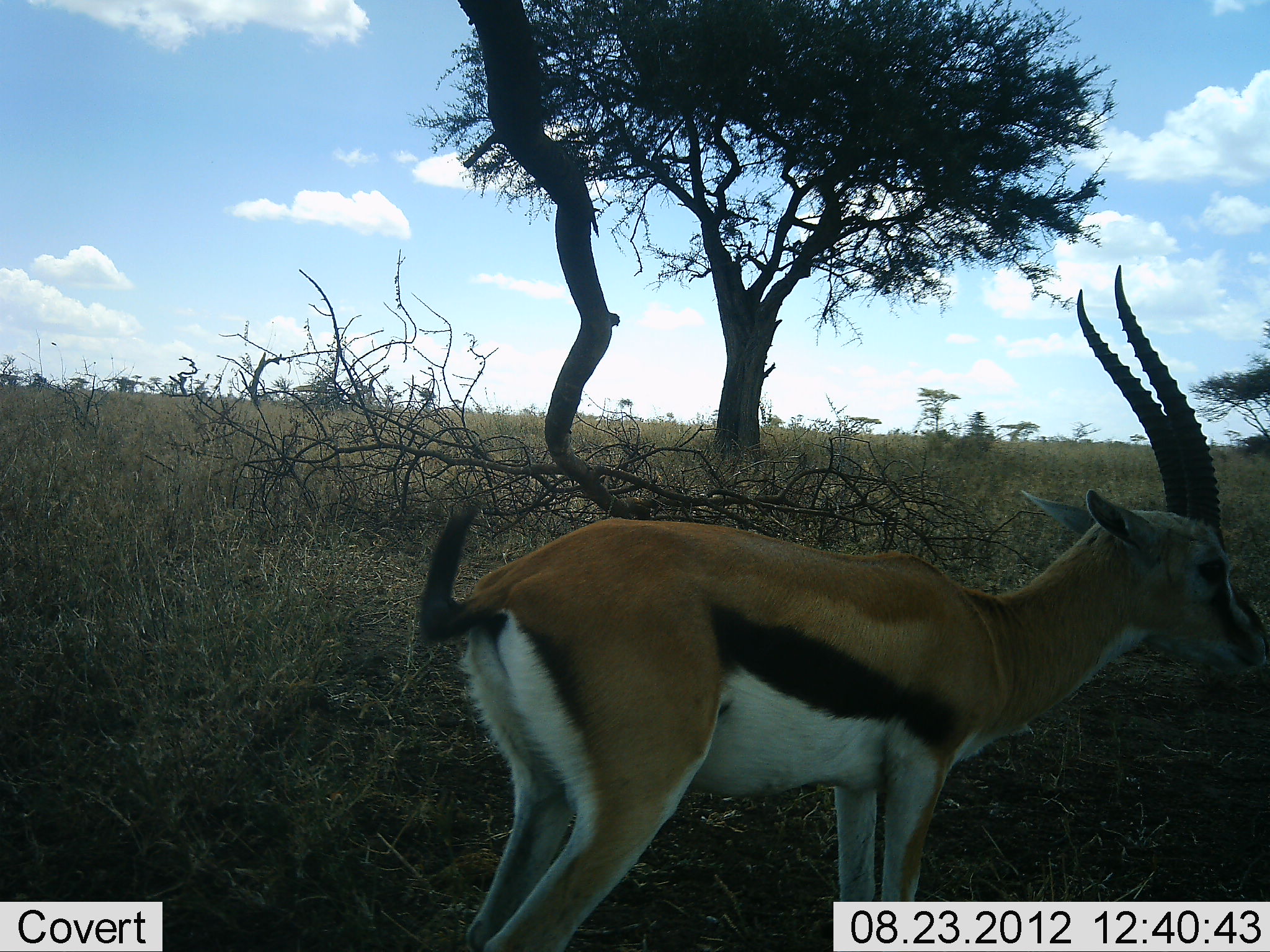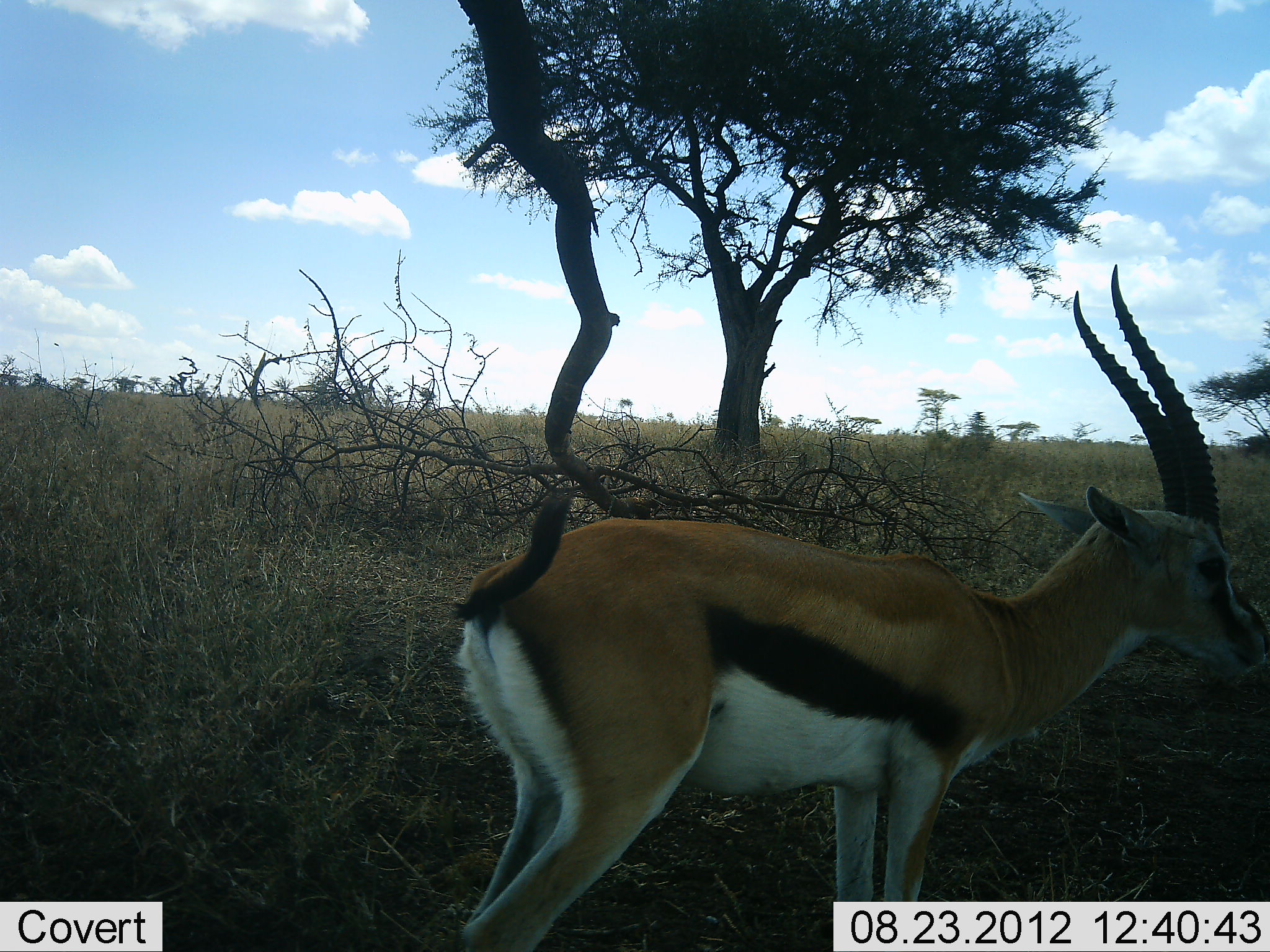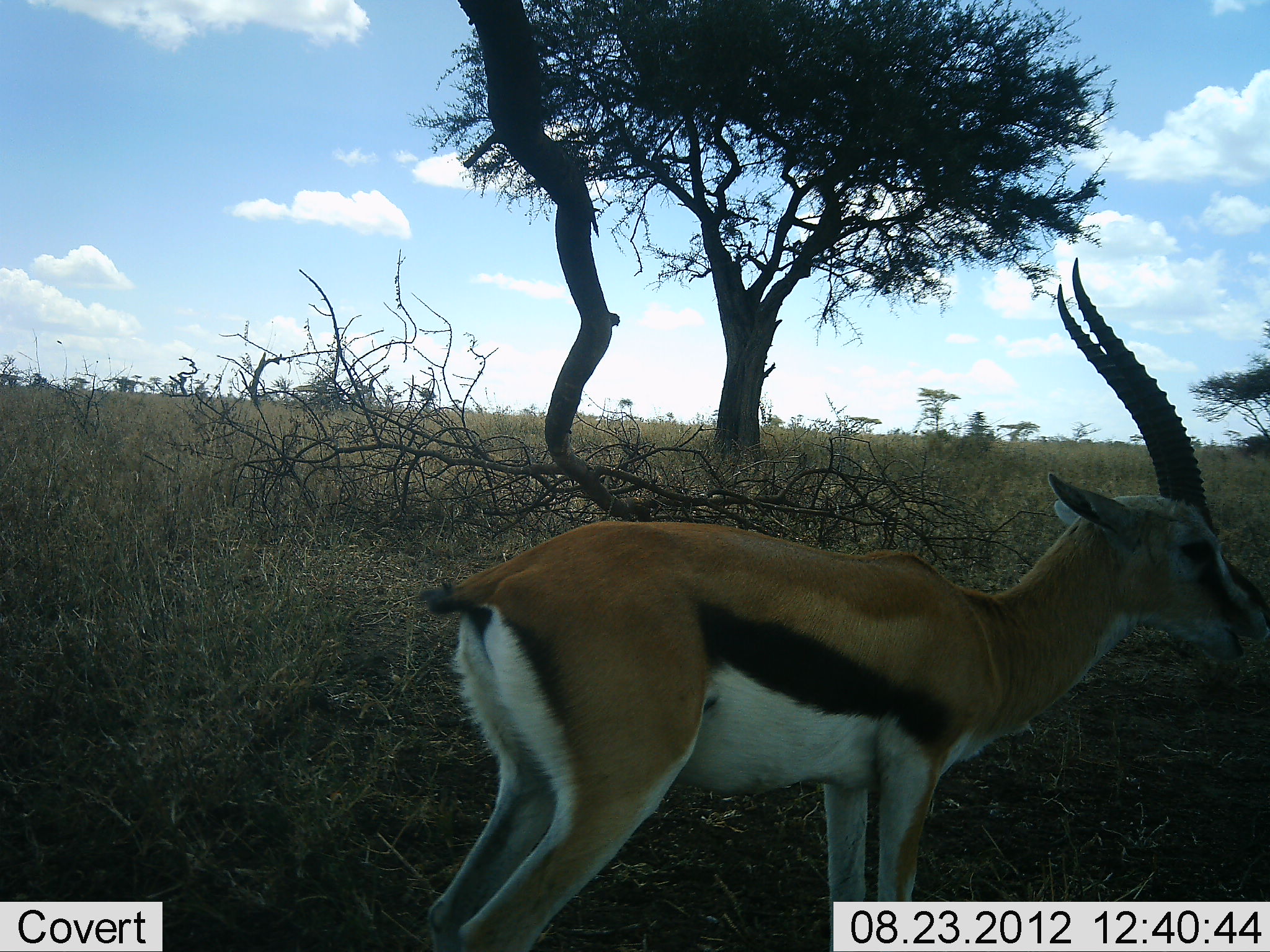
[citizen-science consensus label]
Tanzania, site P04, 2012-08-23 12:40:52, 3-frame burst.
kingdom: Animalia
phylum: Chordata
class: Mammalia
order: Artiodactyla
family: Bovidae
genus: Eudorcas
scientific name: Eudorcas thomsonii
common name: thomson's gazelle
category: gazellethomsons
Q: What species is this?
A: Gazellethomsons (thomson's gazelle) (Eudorcas thomsonii).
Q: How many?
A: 1.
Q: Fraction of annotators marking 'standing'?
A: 100%.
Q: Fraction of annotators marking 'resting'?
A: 0%.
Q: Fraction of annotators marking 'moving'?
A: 0%.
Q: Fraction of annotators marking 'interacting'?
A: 0%.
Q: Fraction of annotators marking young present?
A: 0%.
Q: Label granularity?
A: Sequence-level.